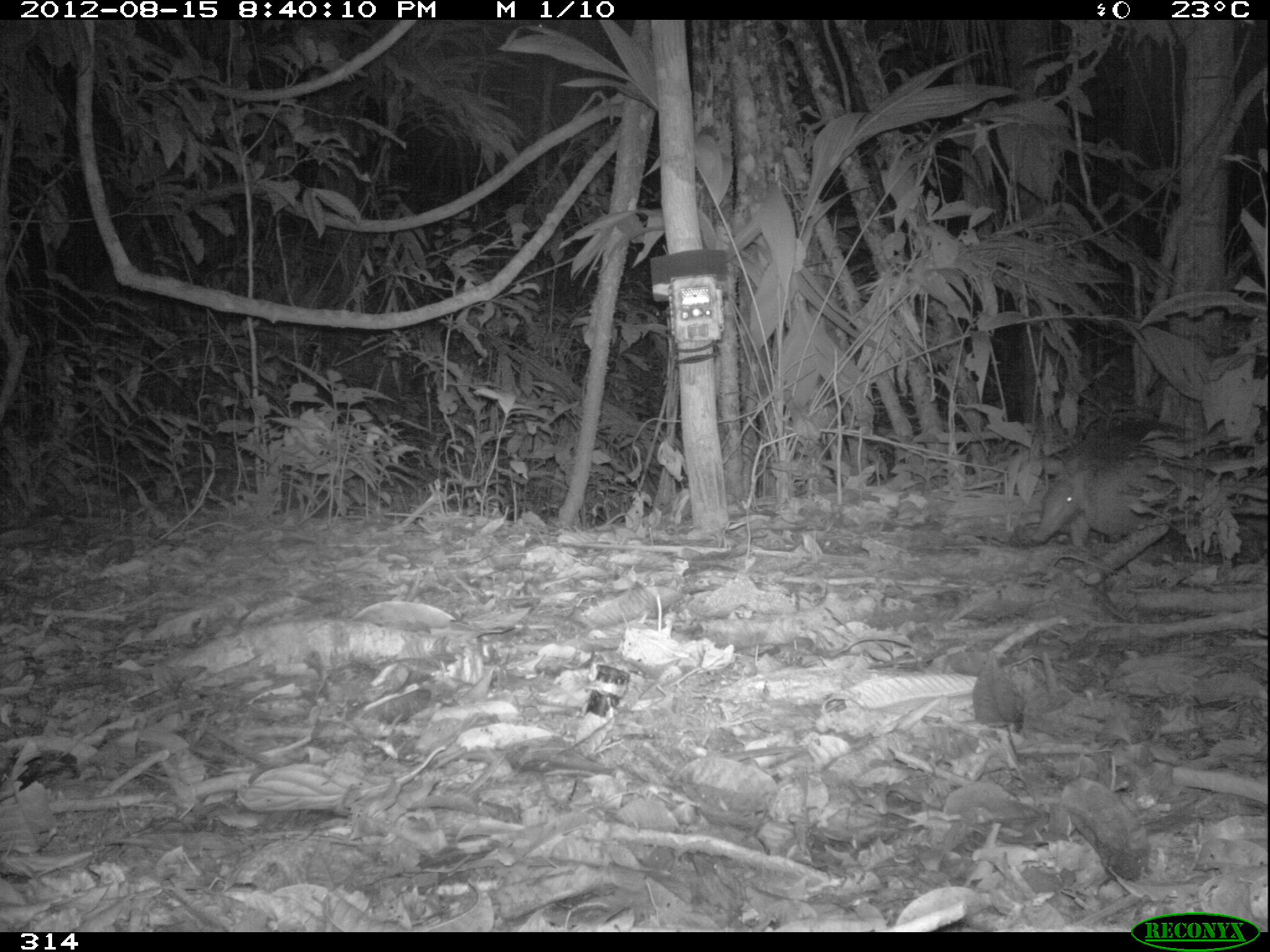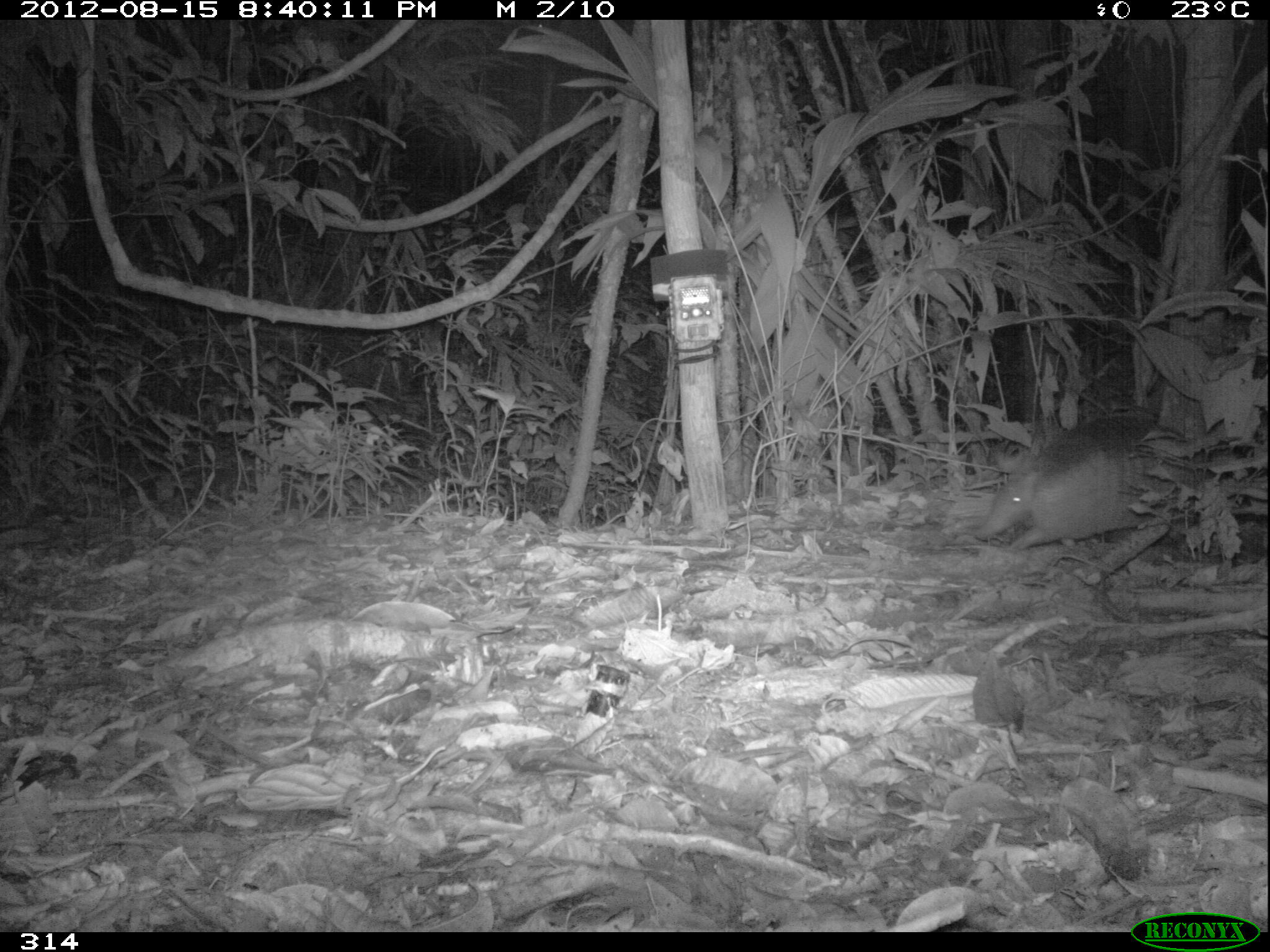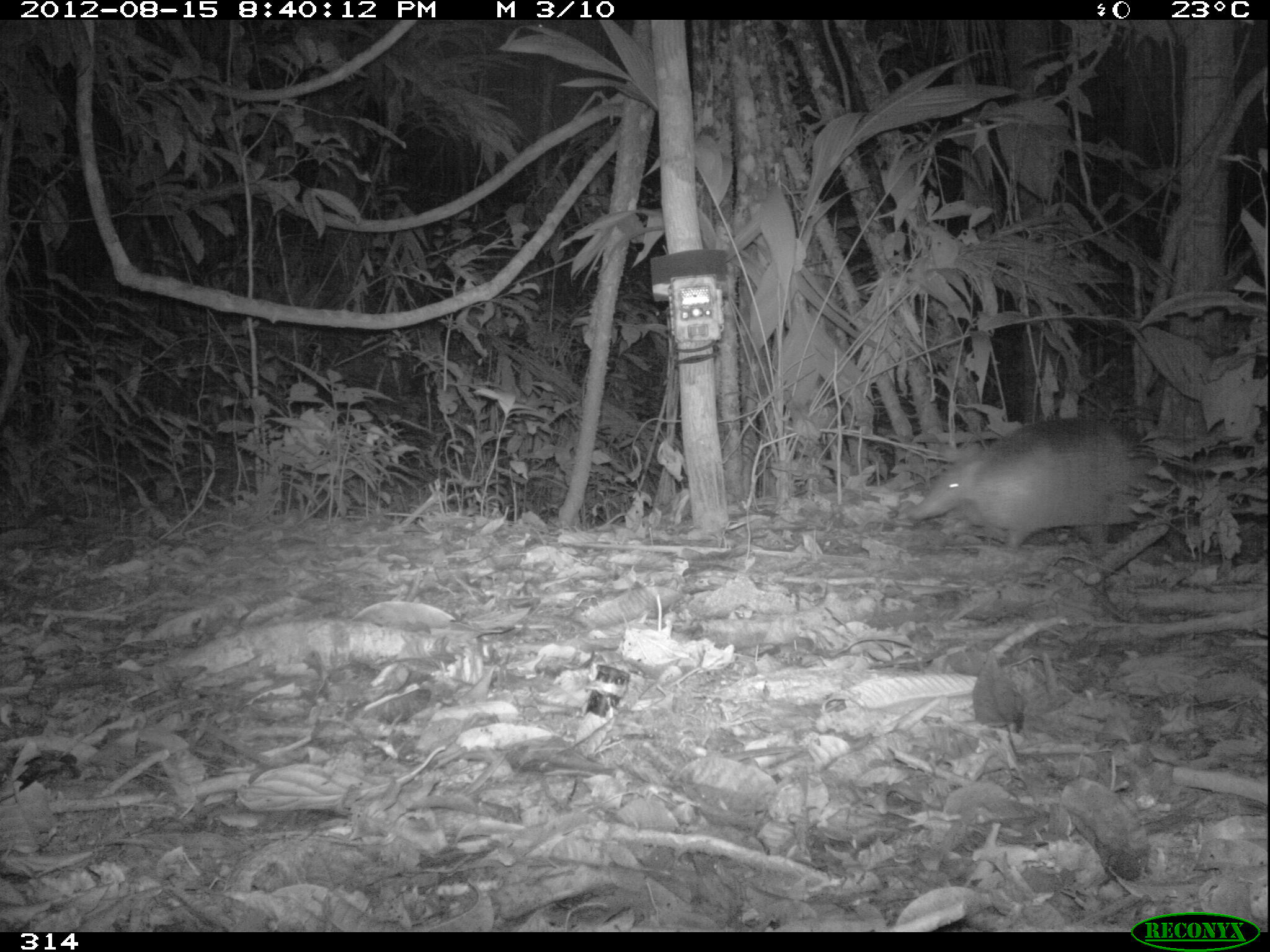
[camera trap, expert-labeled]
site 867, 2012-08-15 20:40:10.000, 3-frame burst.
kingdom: Animalia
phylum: Chordata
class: Mammalia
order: Cingulata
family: Dasypodidae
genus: Dasypus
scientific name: Dasypus novemcinctus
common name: nine-banded armadillo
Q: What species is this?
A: Dasypus novemcinctus (nine-banded armadillo).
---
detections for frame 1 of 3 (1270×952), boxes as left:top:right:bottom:
dasypus novemcinctus: 1028:417:1250:549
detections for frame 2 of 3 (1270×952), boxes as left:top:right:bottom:
dasypus novemcinctus: 975:409:1205:551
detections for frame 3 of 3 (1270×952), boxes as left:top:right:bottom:
dasypus novemcinctus: 907:414:1168:553